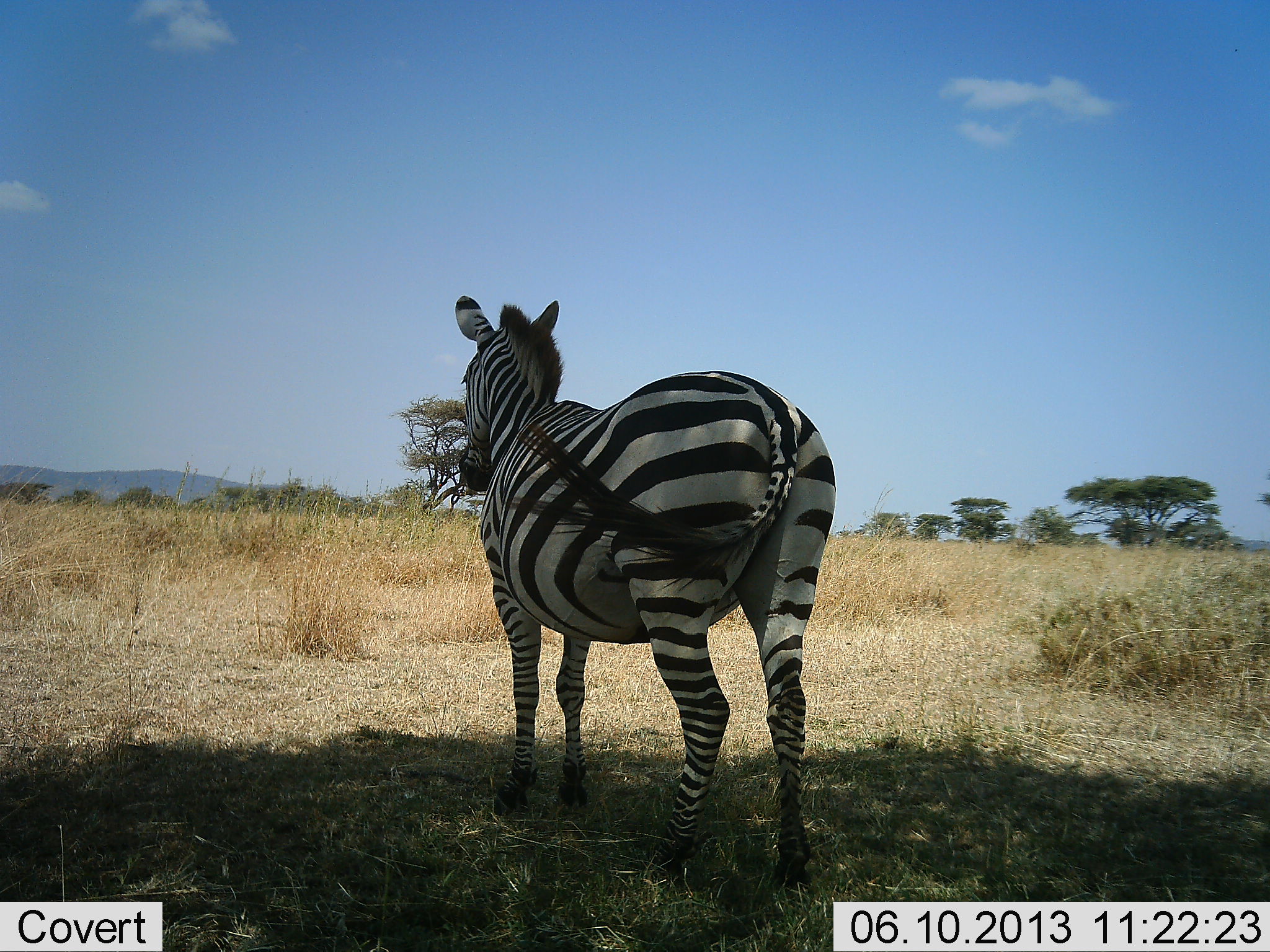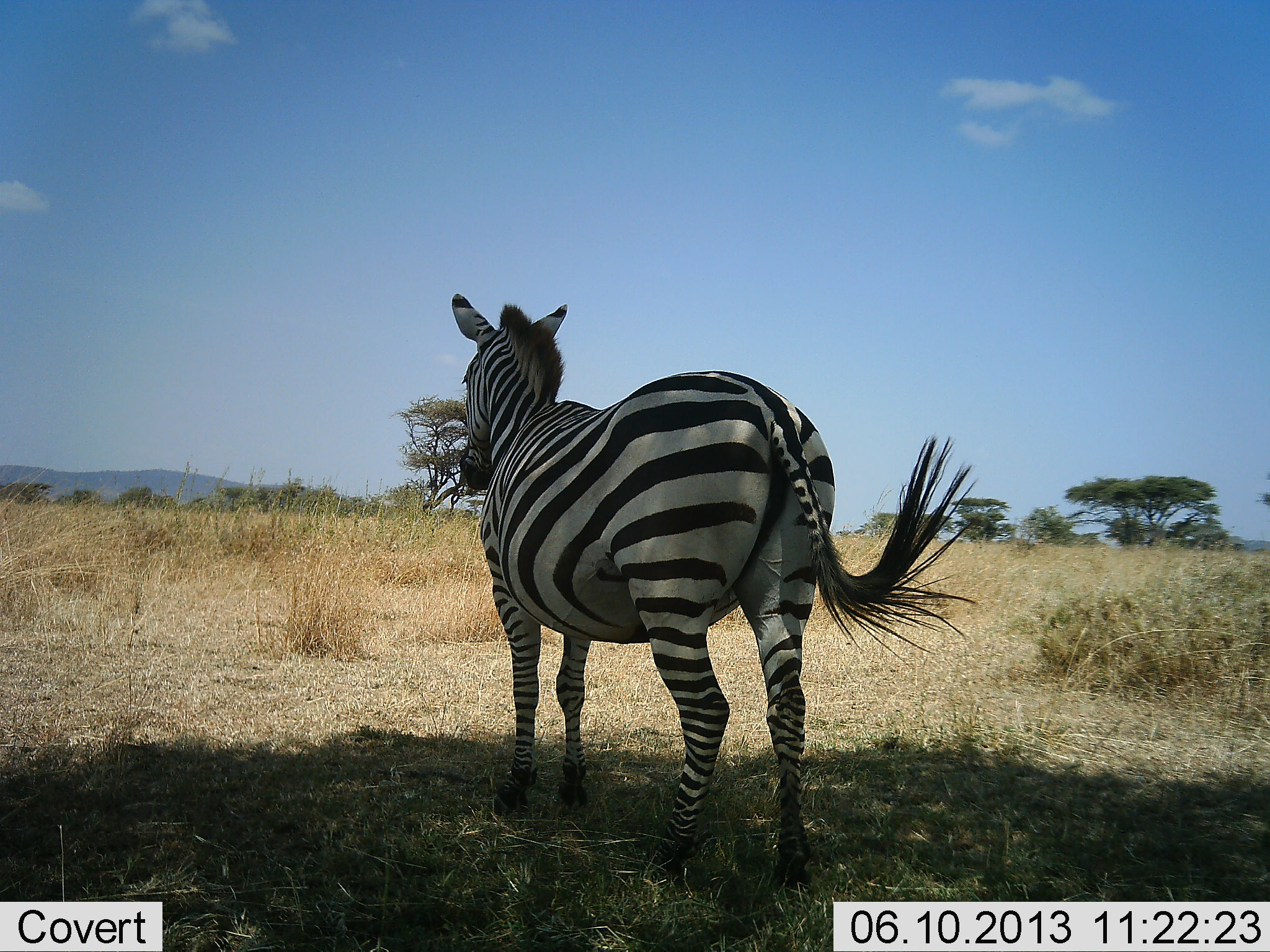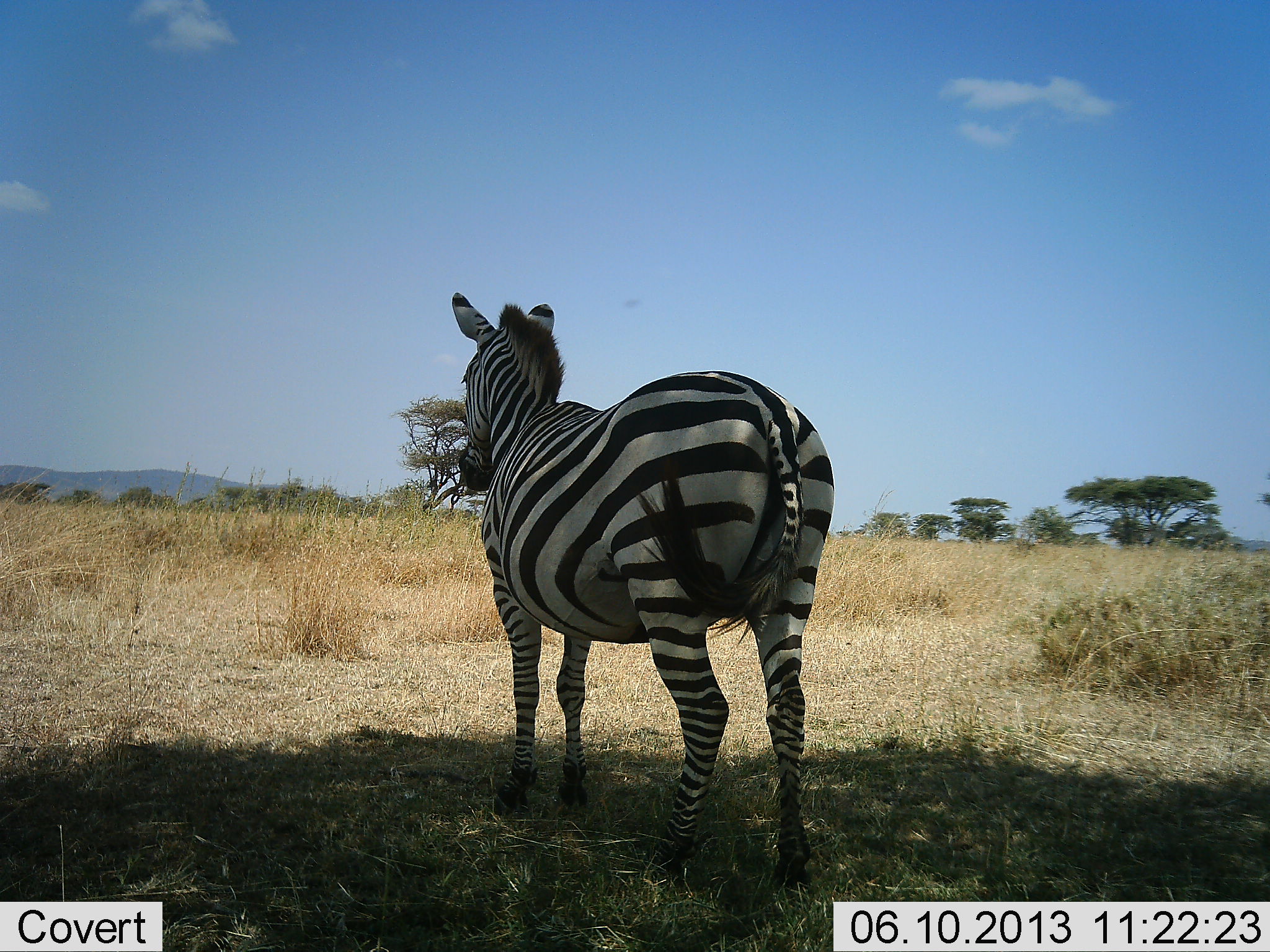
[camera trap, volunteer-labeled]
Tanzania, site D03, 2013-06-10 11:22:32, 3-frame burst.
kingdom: Animalia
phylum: Chordata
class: Mammalia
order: Perissodactyla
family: Equidae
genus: Equus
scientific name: Equus quagga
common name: plains zebra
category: zebra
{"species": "zebra (plains zebra) (Equus quagga)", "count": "1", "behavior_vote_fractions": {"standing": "97%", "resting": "6%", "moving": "8%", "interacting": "3%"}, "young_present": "3%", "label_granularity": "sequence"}